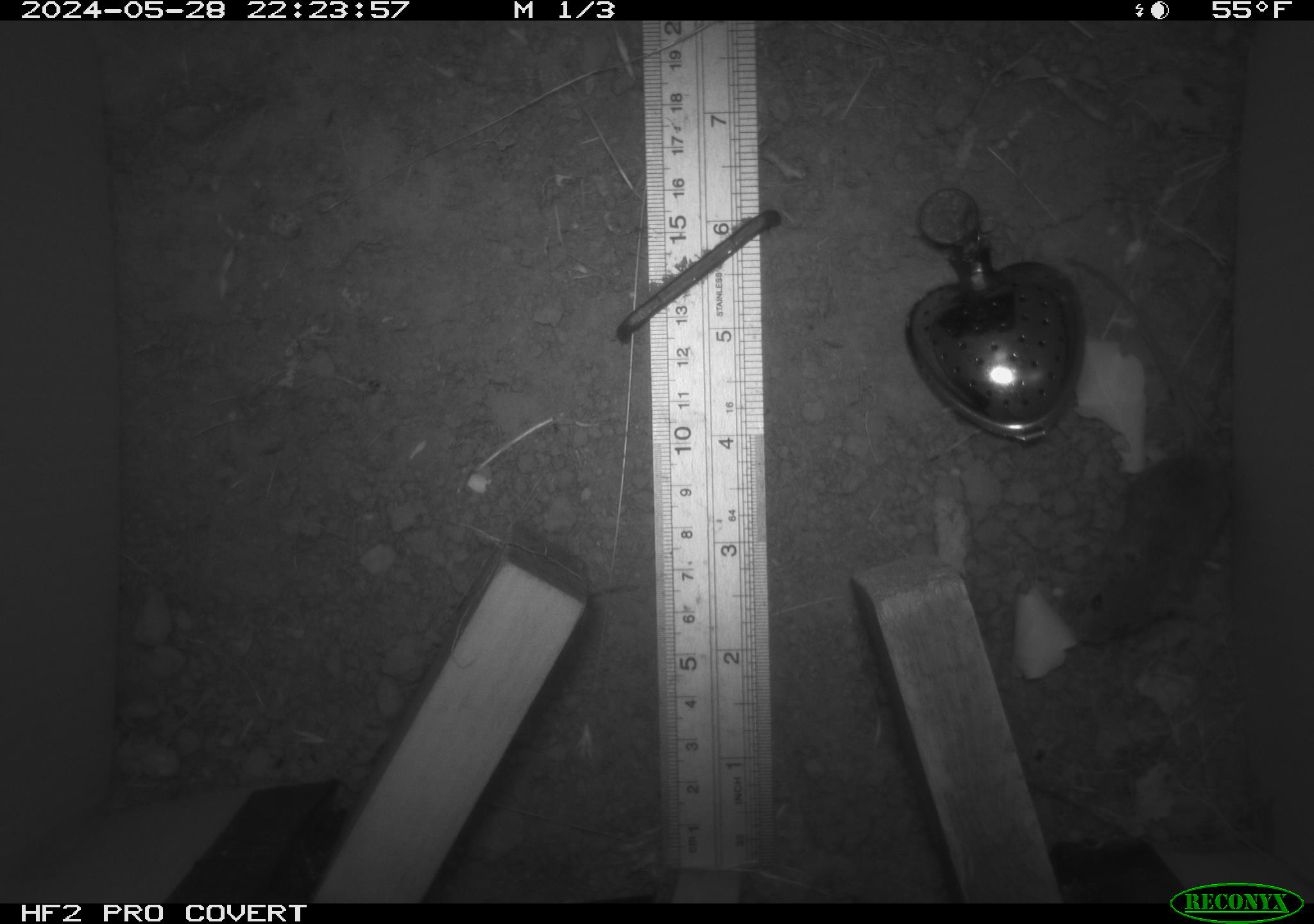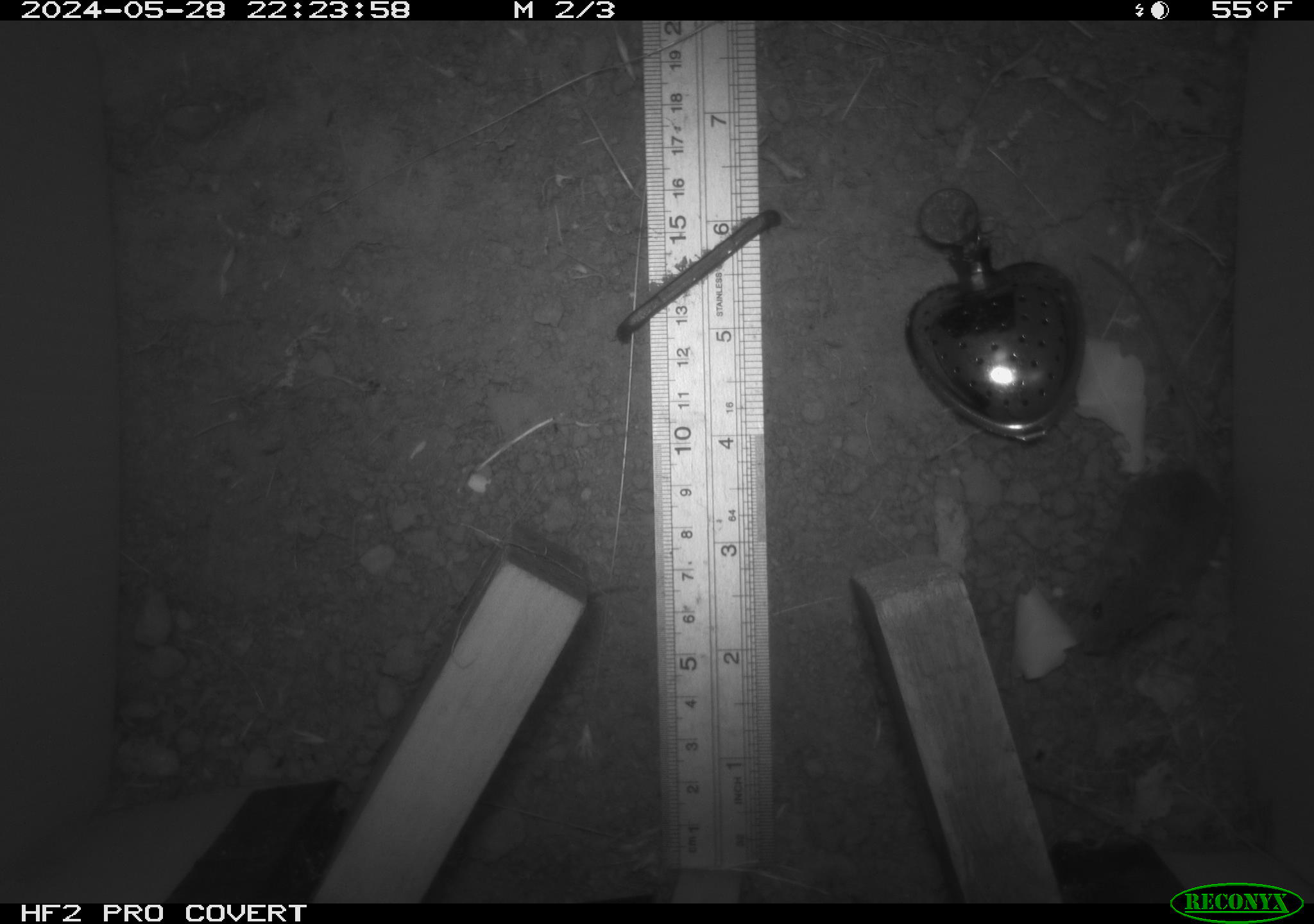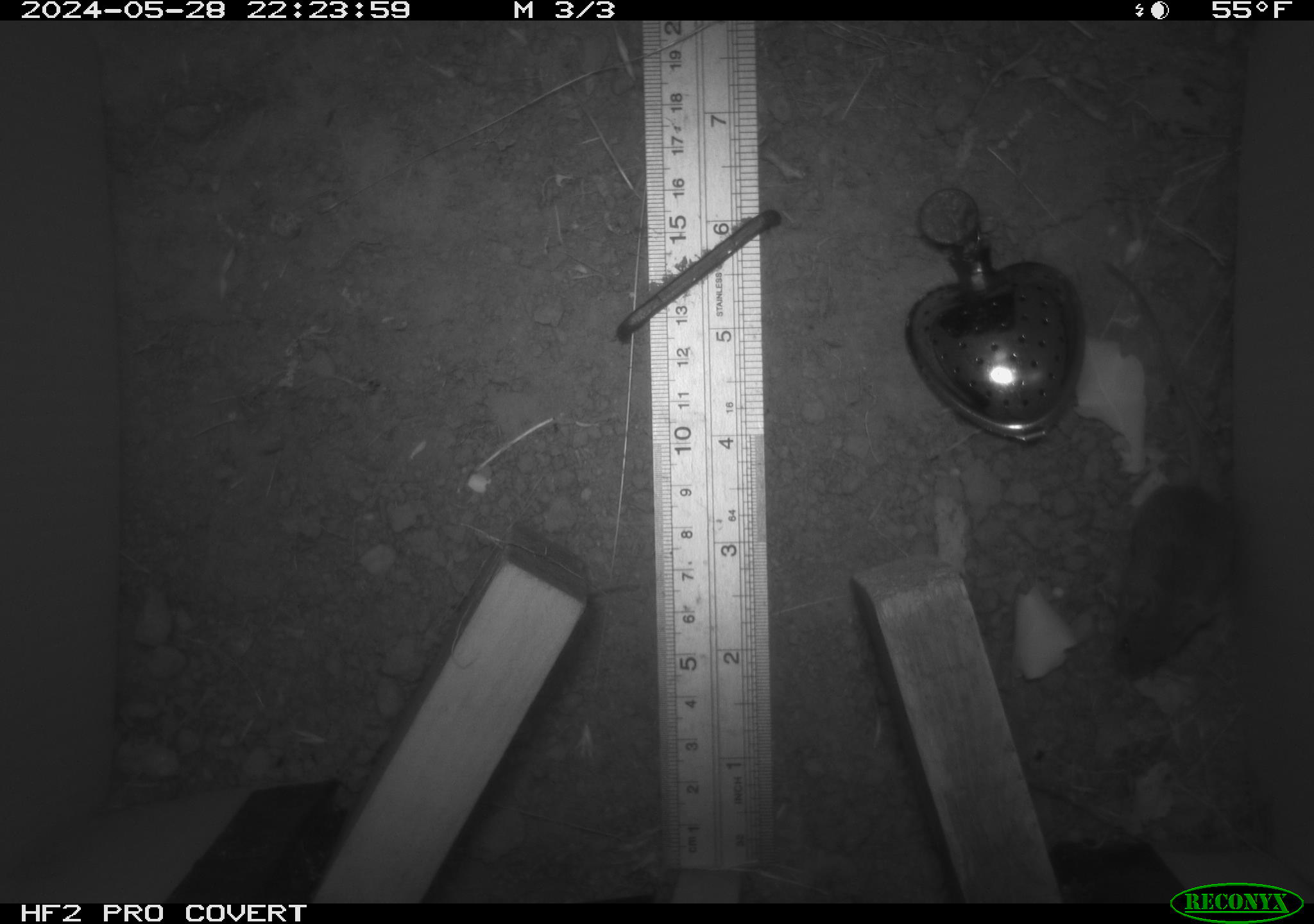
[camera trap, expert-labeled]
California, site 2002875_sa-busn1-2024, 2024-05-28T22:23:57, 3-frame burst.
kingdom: Animalia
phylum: Chordata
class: Mammalia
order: Rodentia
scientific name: Rodentia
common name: mouse species